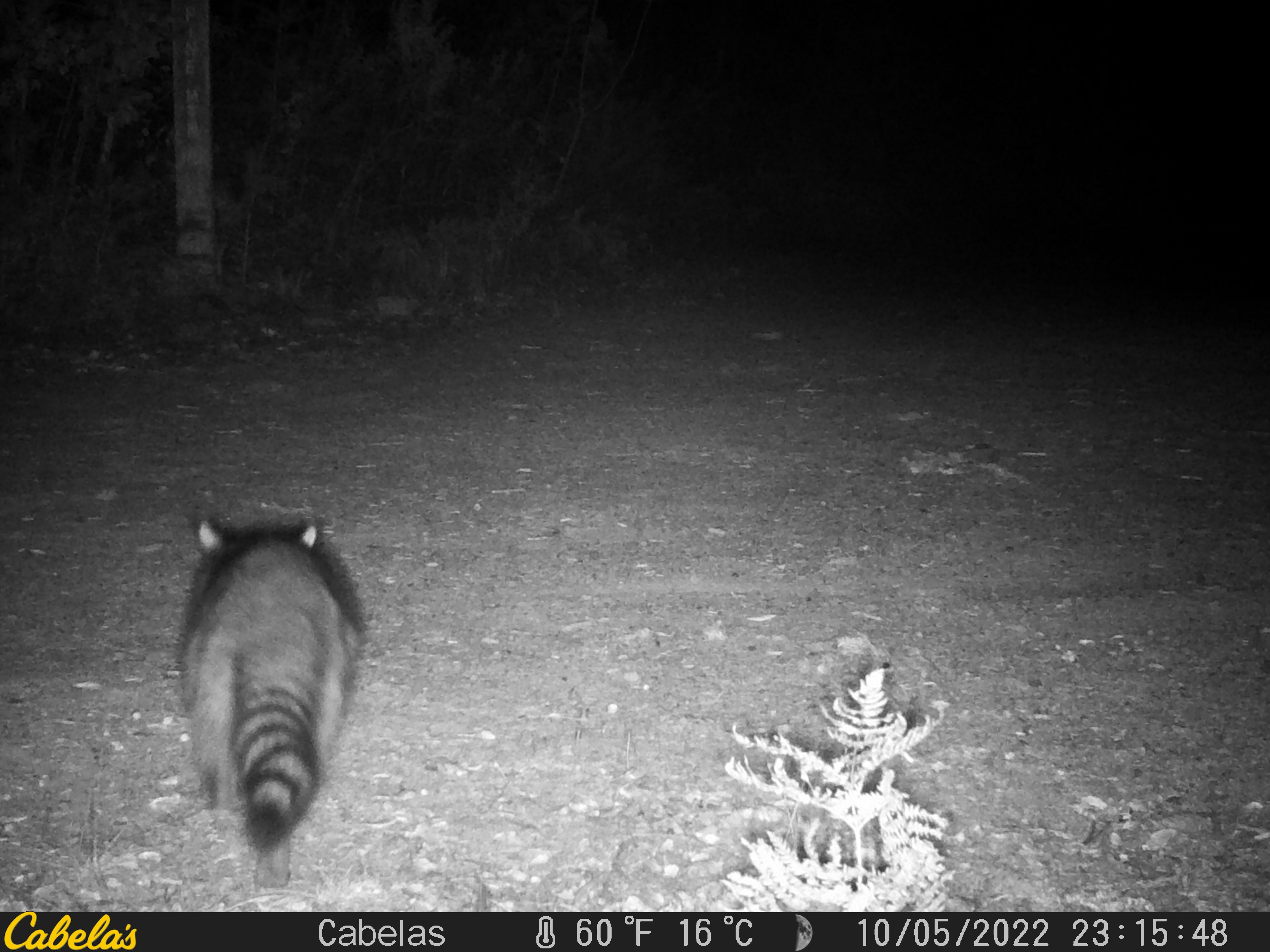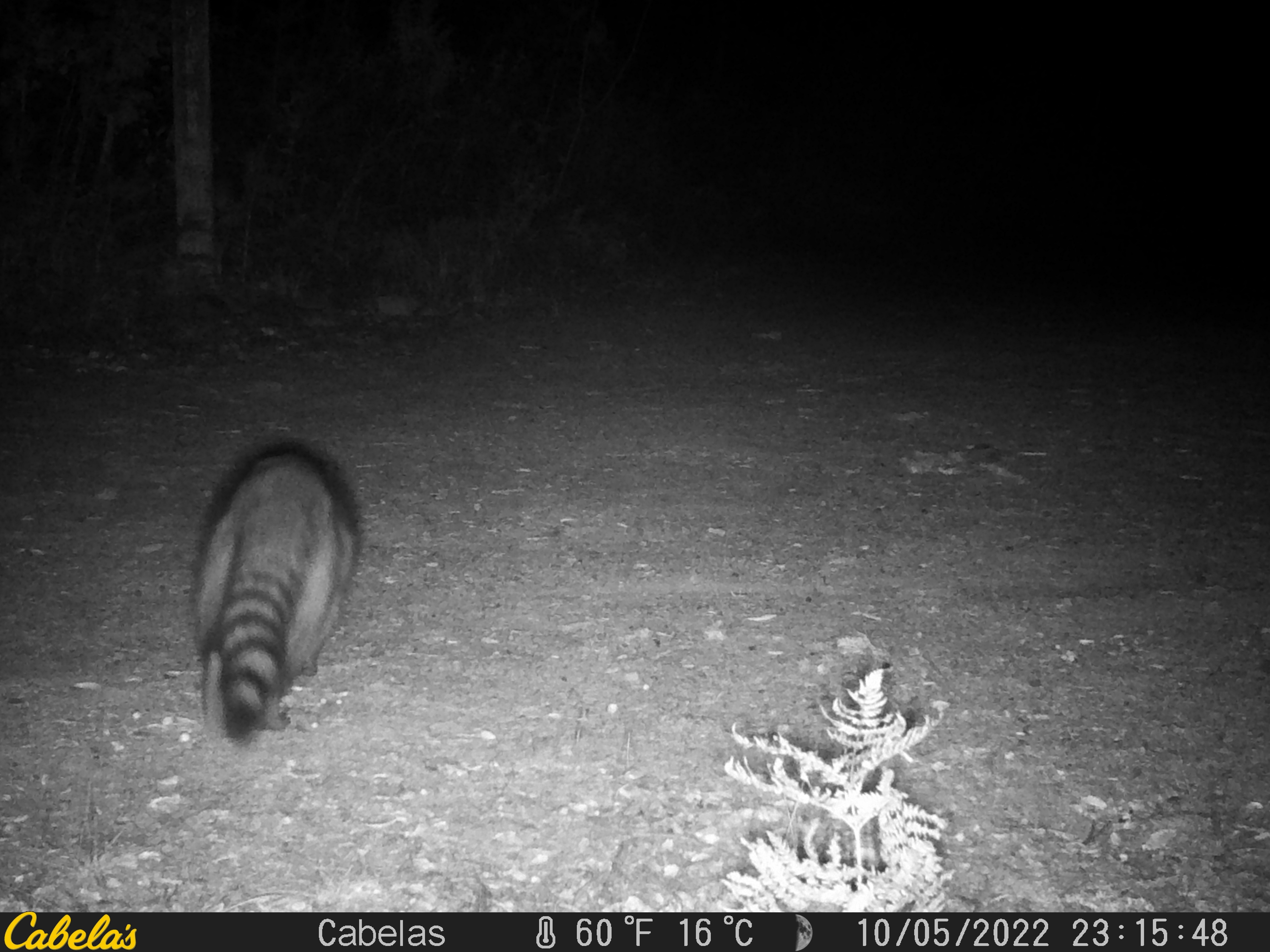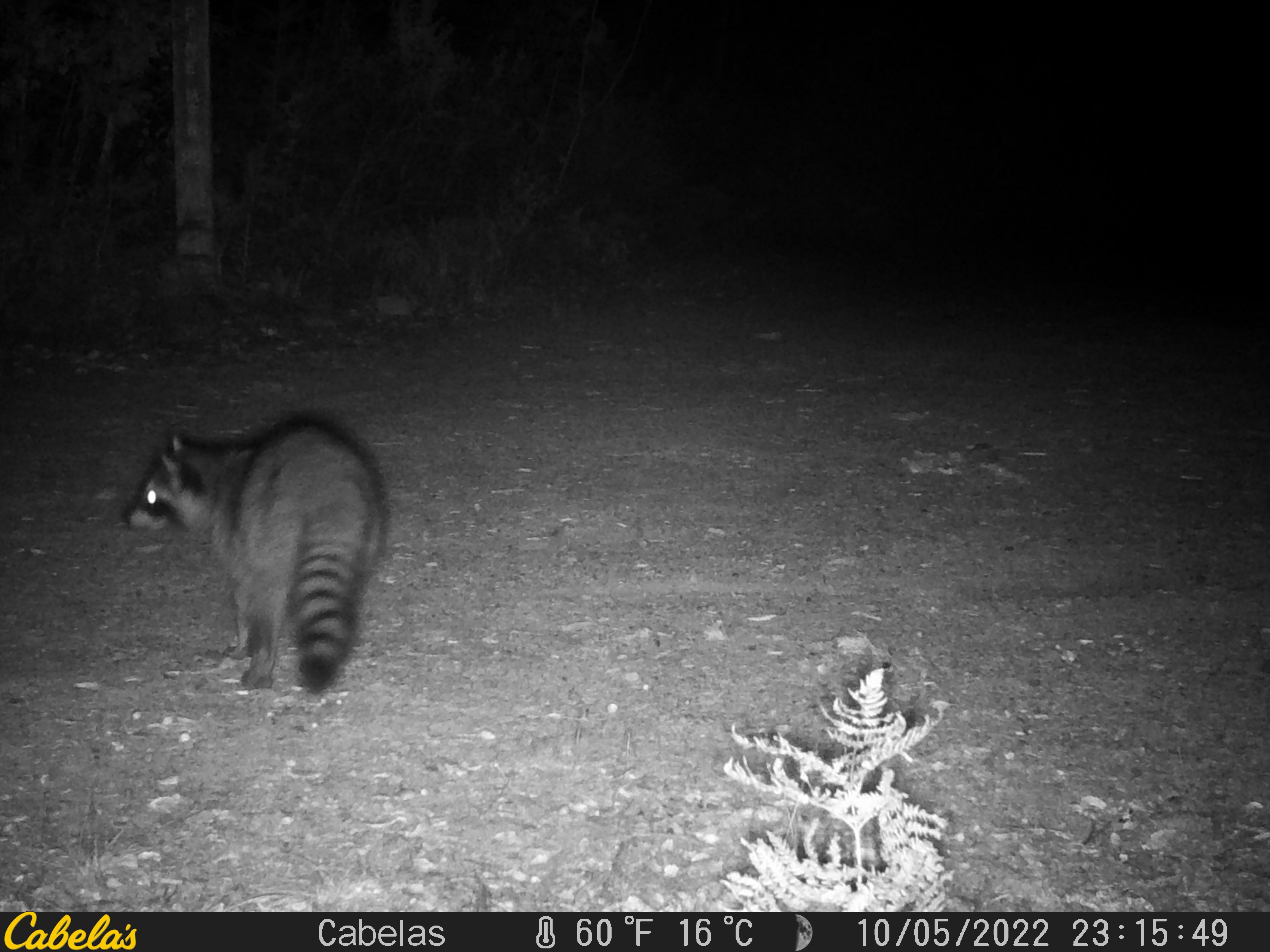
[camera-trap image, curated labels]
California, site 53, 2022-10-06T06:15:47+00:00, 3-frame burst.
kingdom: Animalia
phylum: Chordata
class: Mammalia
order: Carnivora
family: Procyonidae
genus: Procyon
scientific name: Procyon lotor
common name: raccoon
Raccoon (Procyon lotor).